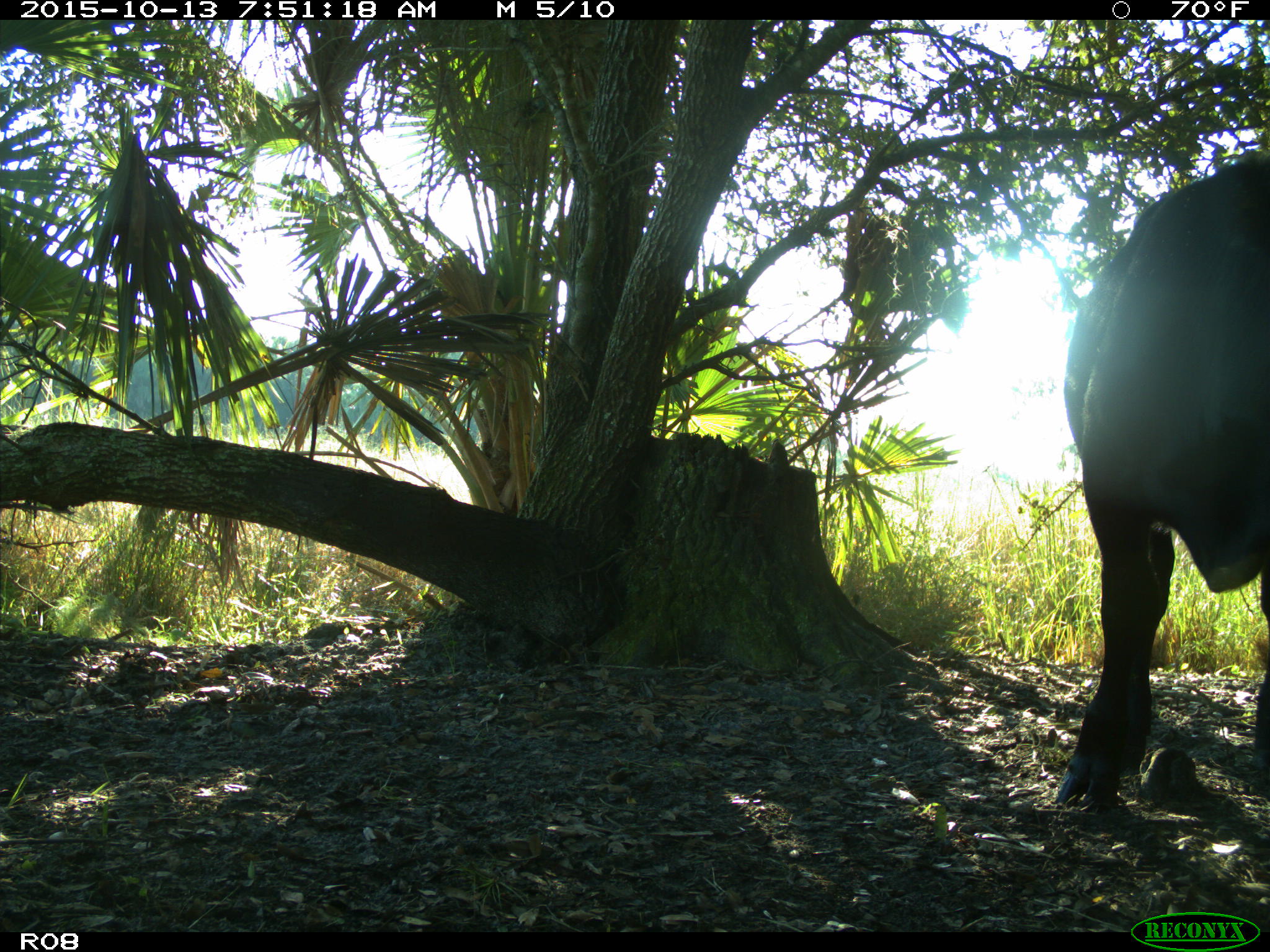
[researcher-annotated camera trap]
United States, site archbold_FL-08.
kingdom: Animalia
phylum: Chordata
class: Mammalia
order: Artiodactyla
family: Bovidae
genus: Bos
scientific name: Bos taurus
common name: domestic cow